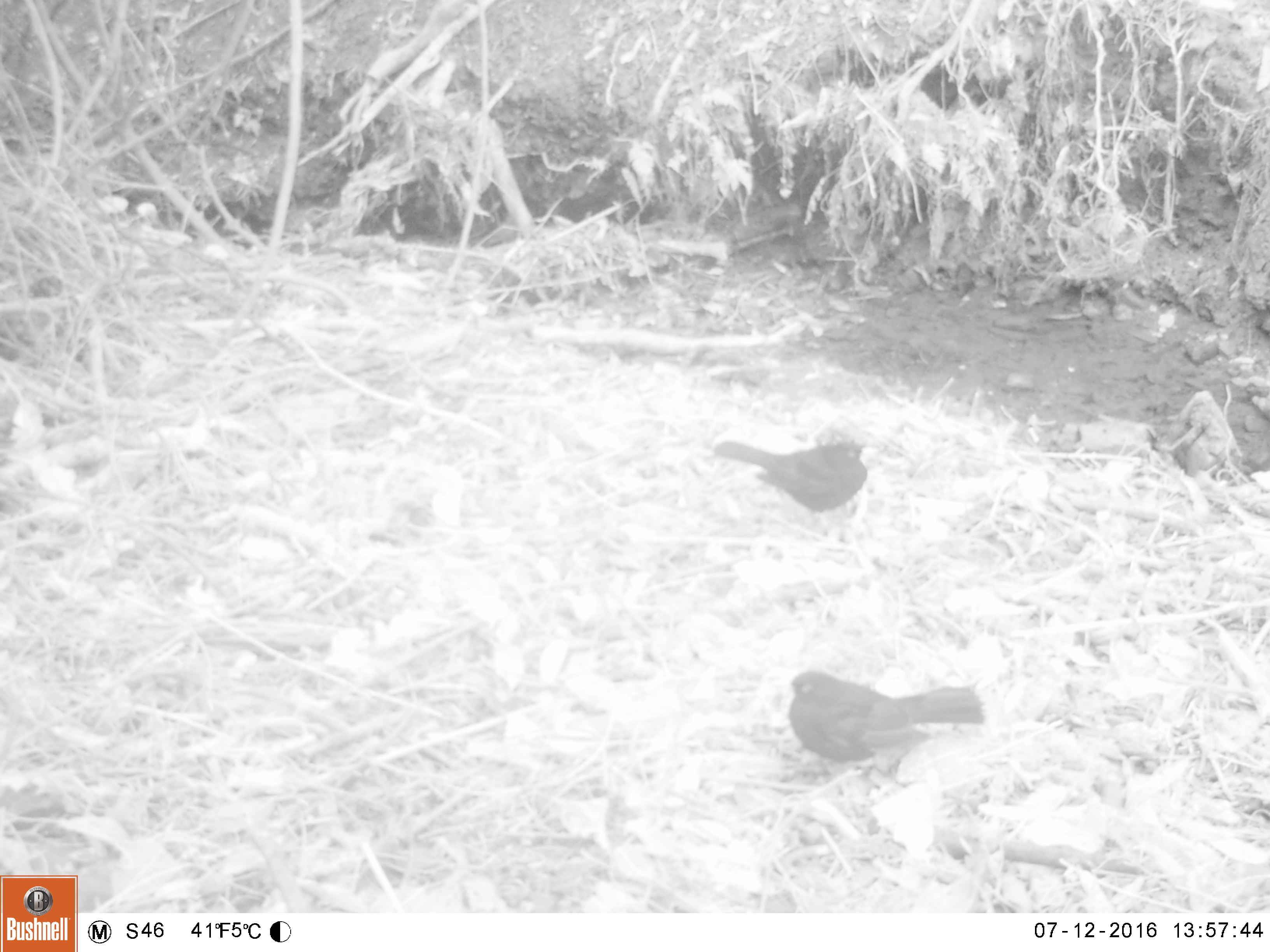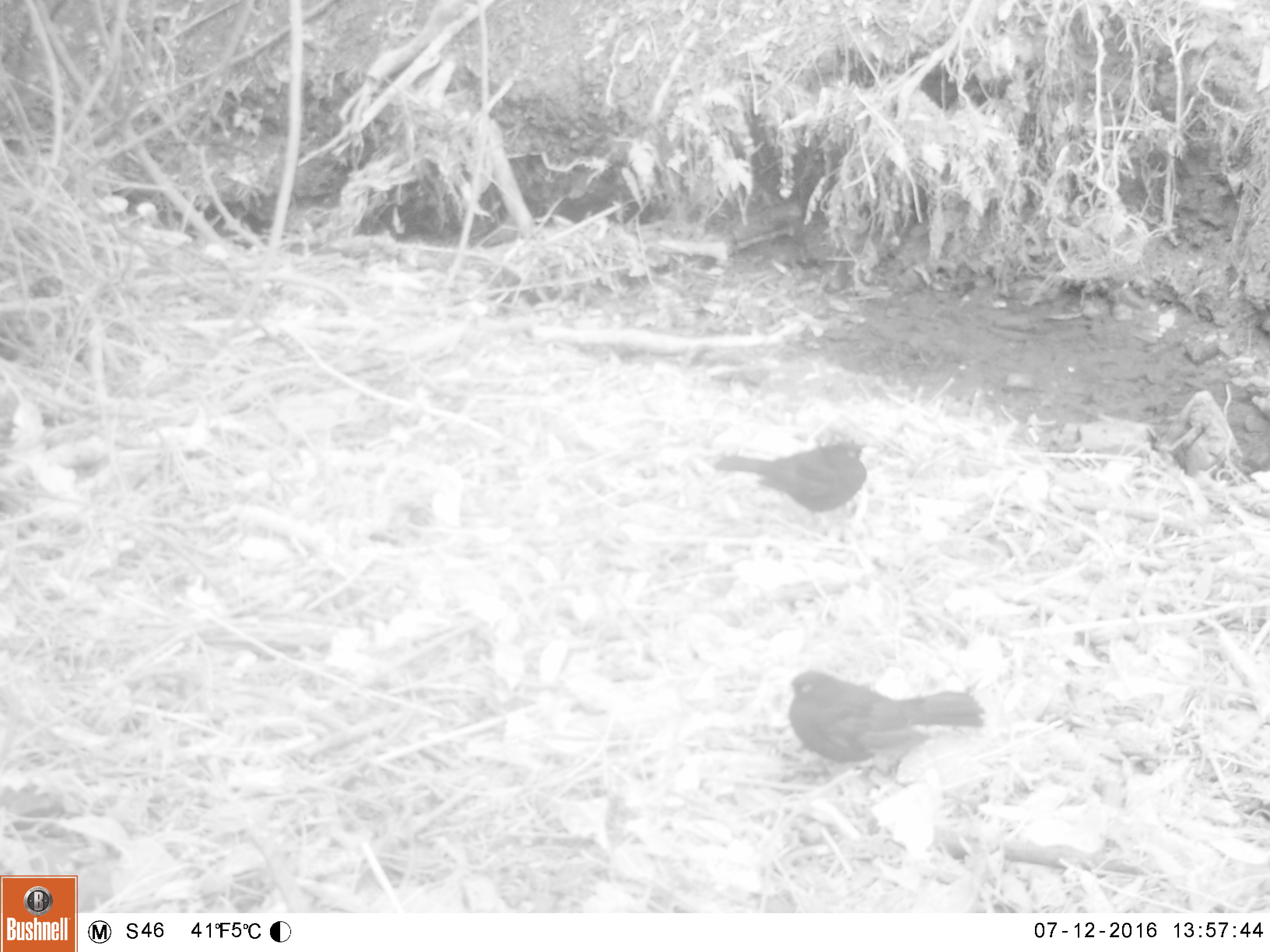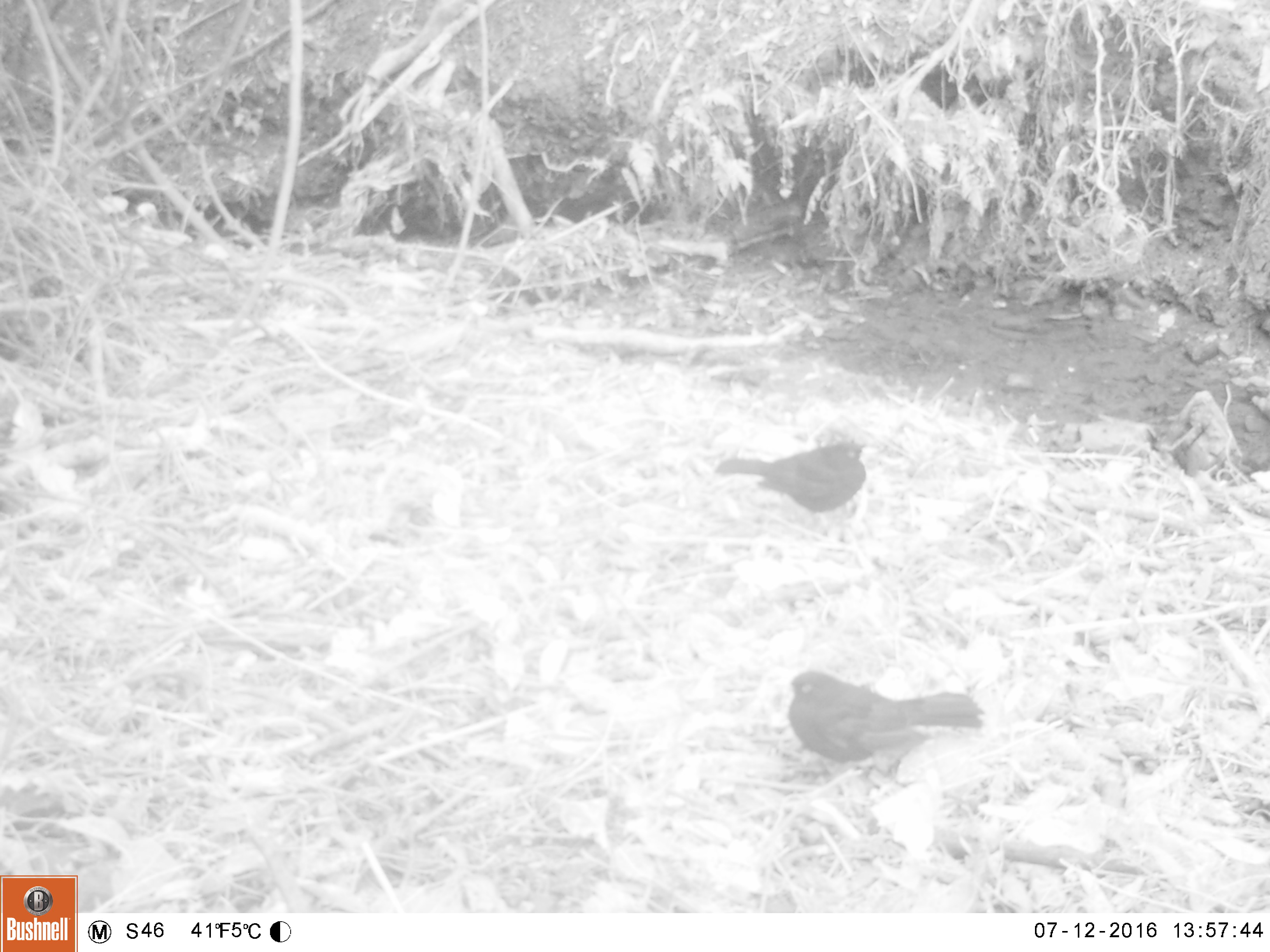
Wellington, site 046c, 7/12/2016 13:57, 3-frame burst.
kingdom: Animalia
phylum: Chordata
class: Aves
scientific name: Aves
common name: bird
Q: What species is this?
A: Bird (Aves).